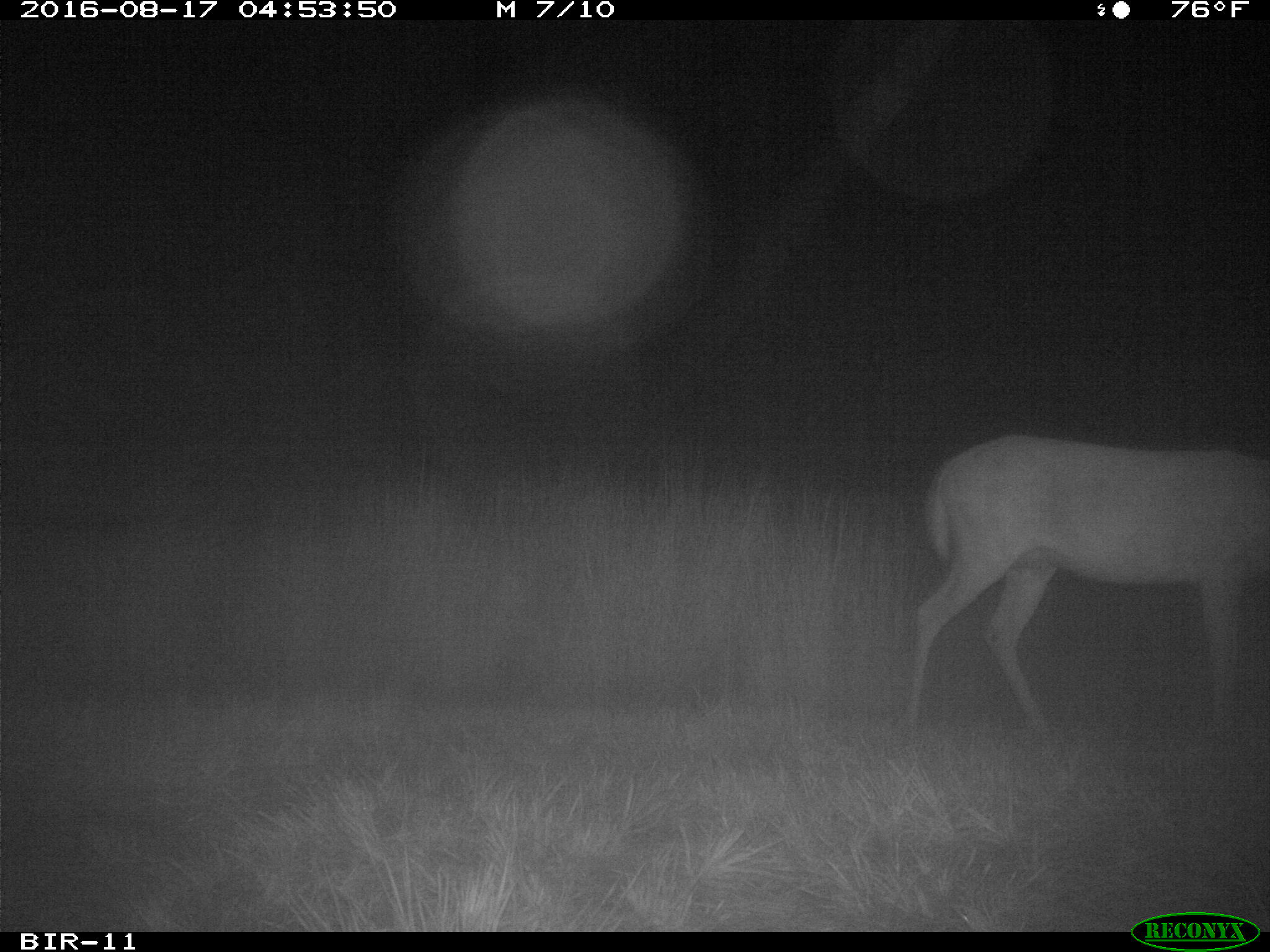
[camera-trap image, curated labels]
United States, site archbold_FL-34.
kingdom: Animalia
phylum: Chordata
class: Mammalia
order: Artiodactyla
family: Cervidae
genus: Odocoileus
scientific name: Odocoileus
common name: deer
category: unidentified deer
Unidentified deer (deer) (Odocoileus).